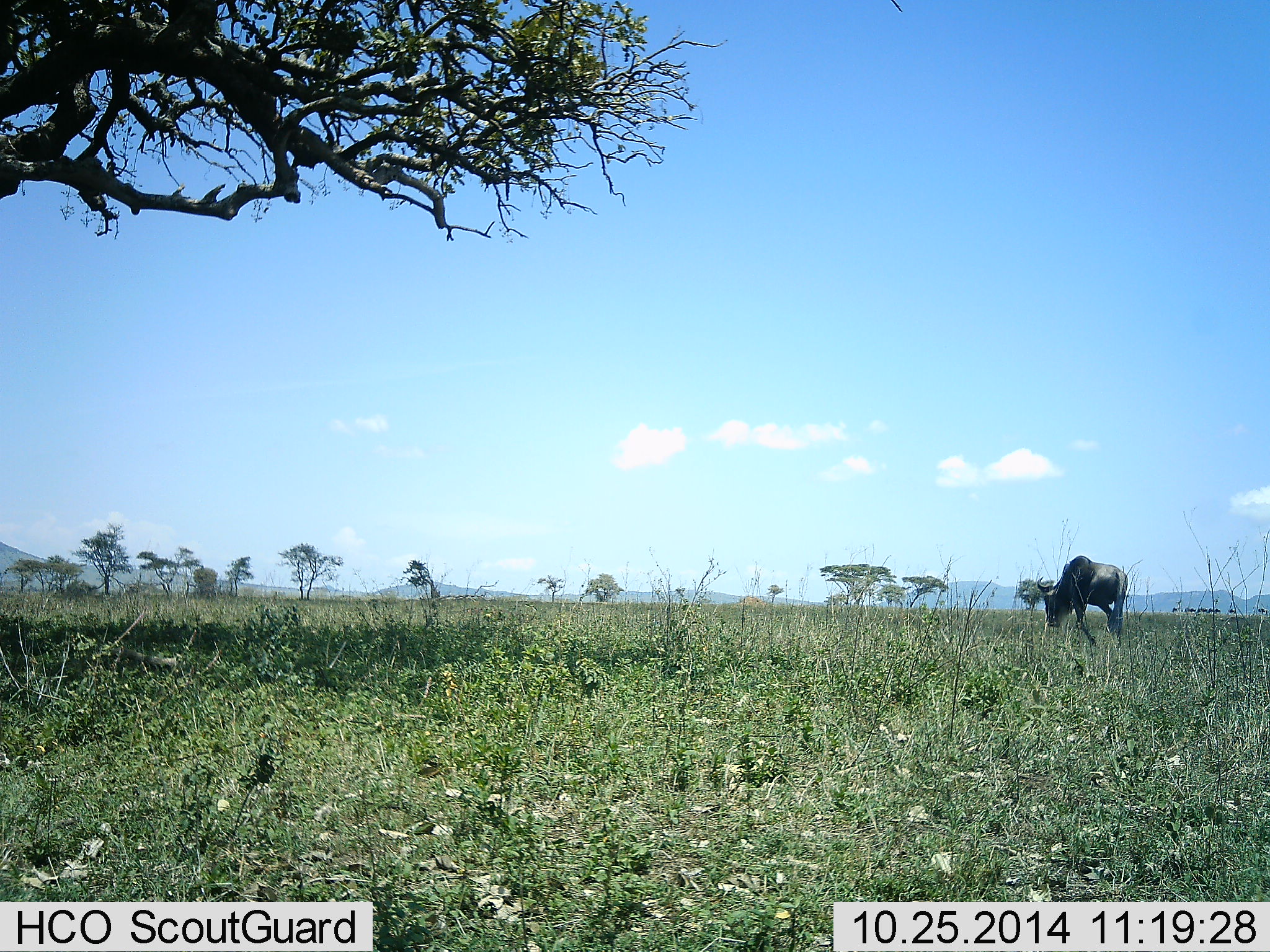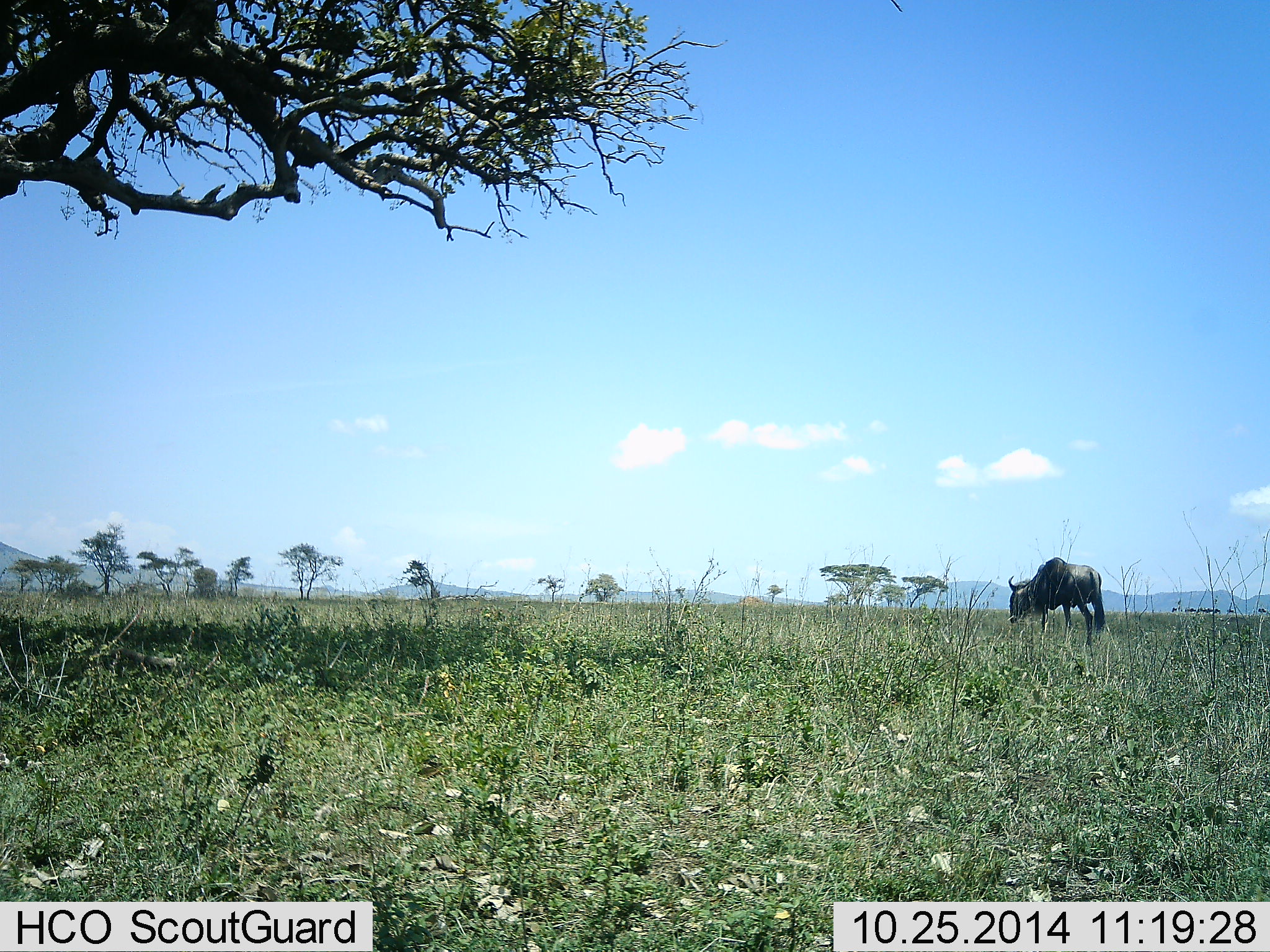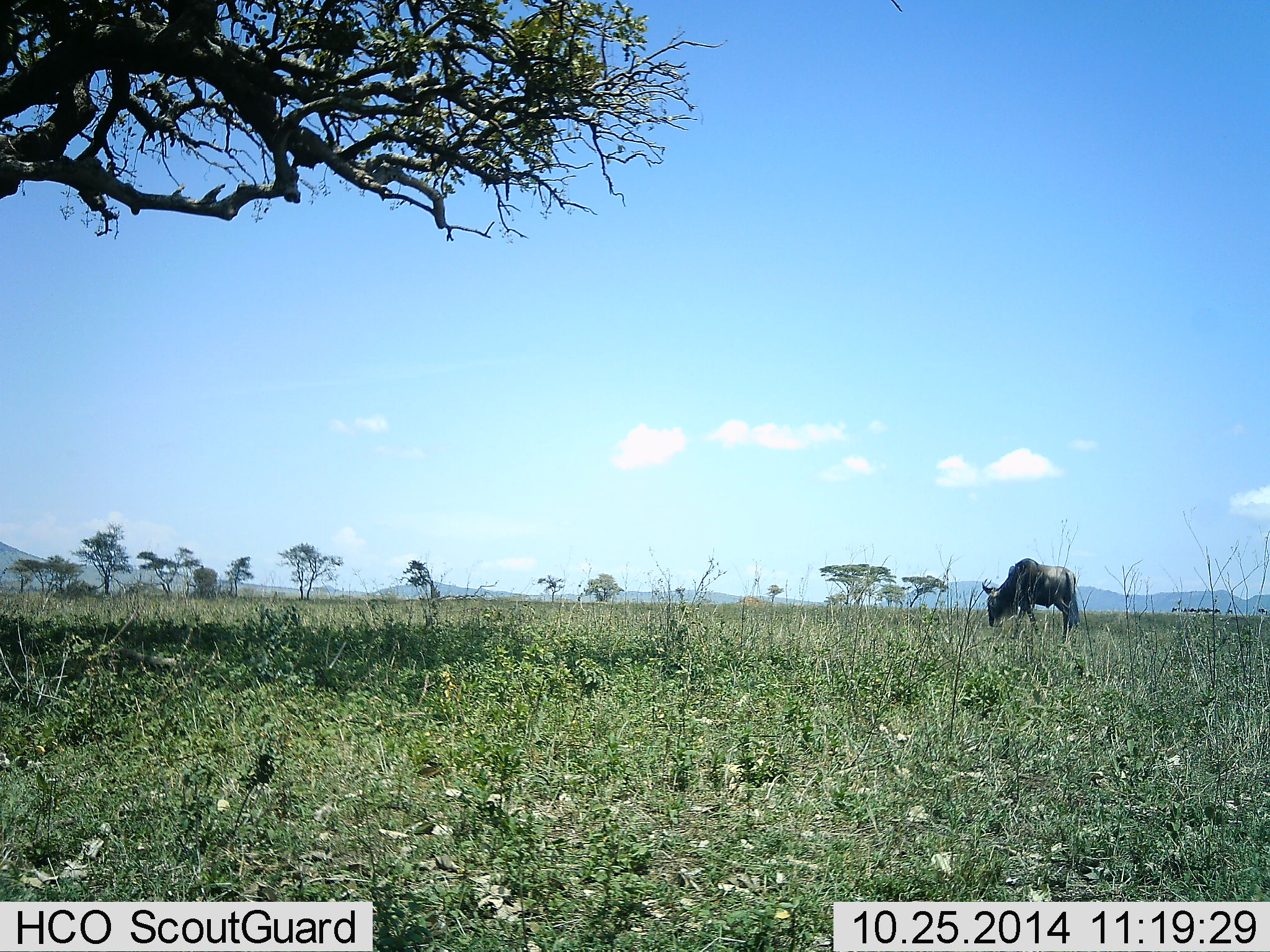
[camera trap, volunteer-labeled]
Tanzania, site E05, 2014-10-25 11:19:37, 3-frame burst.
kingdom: Animalia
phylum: Chordata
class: Mammalia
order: Artiodactyla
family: Bovidae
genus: Connochaetes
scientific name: Connochaetes taurinus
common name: blue wildebeest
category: wildebeest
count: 1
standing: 9%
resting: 0%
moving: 82%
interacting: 0%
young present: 0%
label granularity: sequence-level